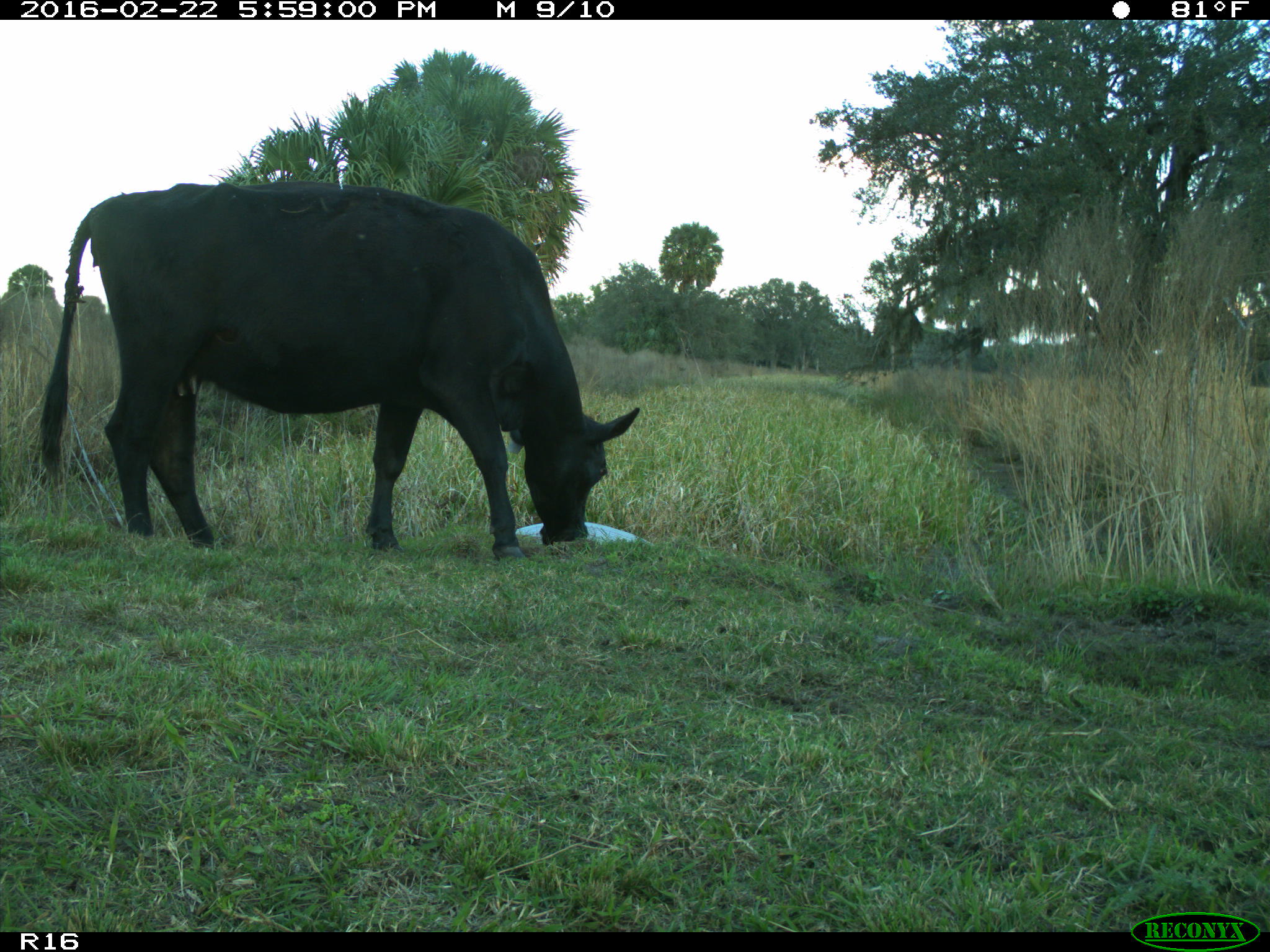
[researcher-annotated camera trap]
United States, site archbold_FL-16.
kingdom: Animalia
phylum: Chordata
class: Mammalia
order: Artiodactyla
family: Bovidae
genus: Bos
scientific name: Bos taurus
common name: domestic cow